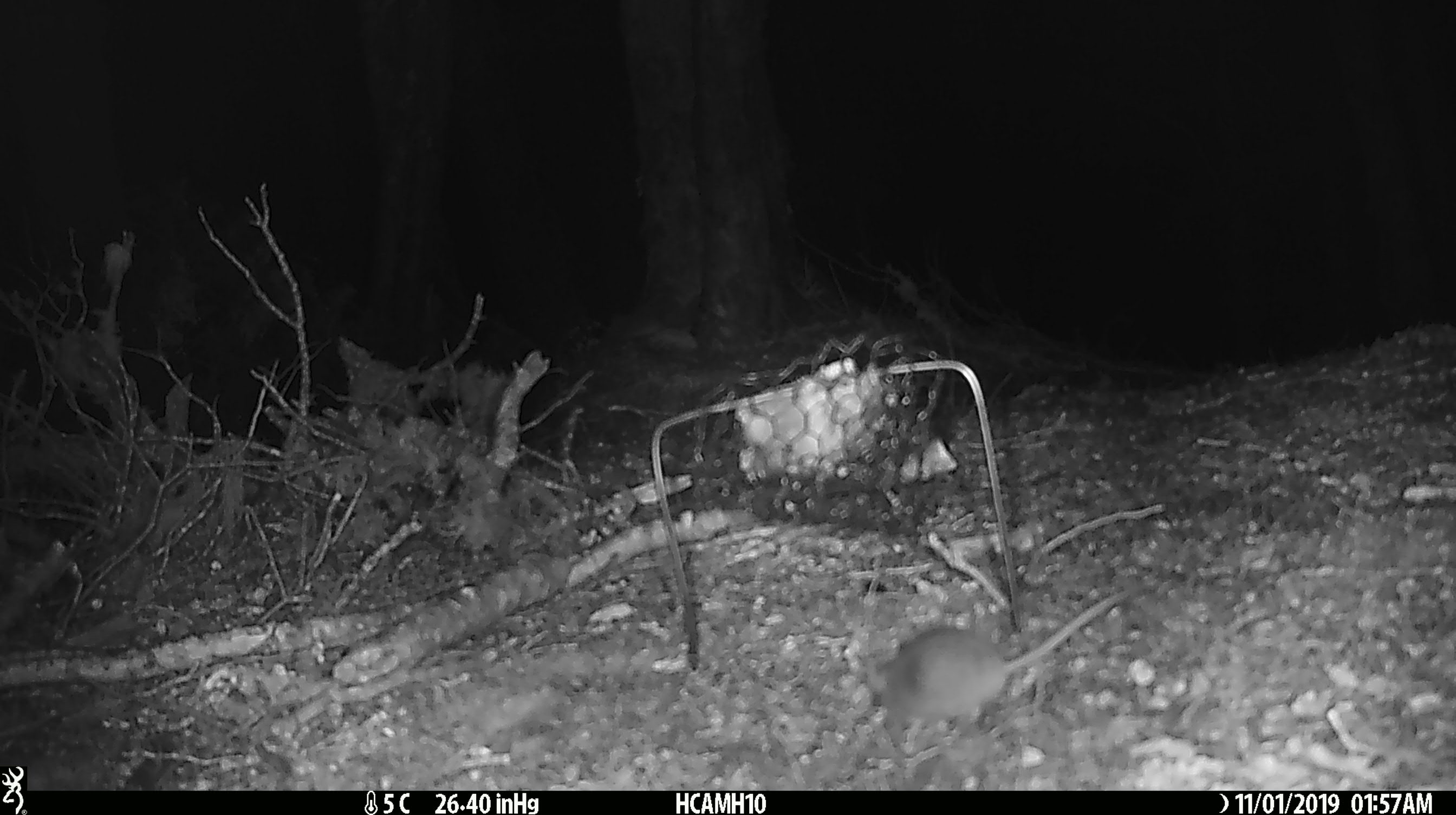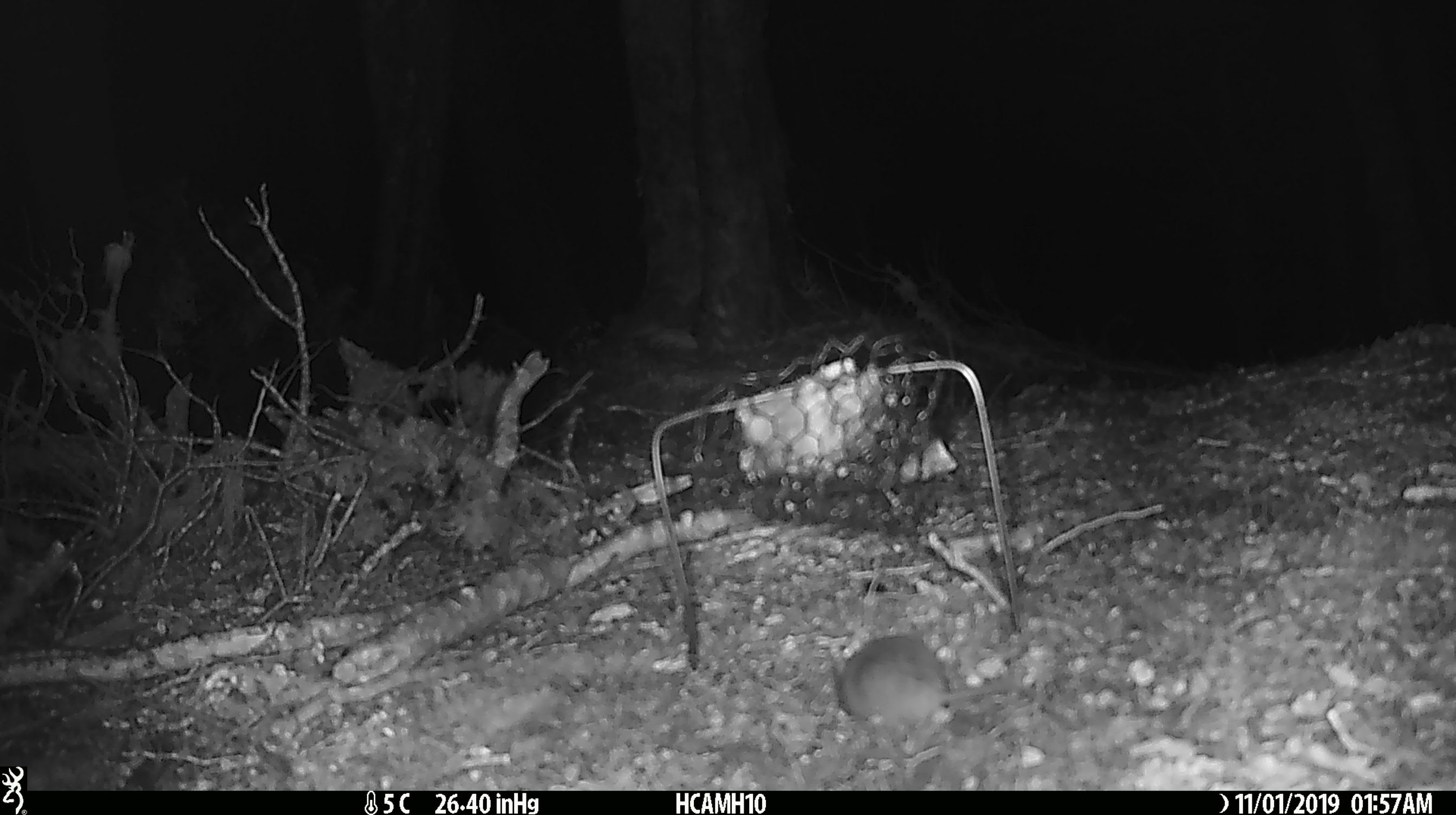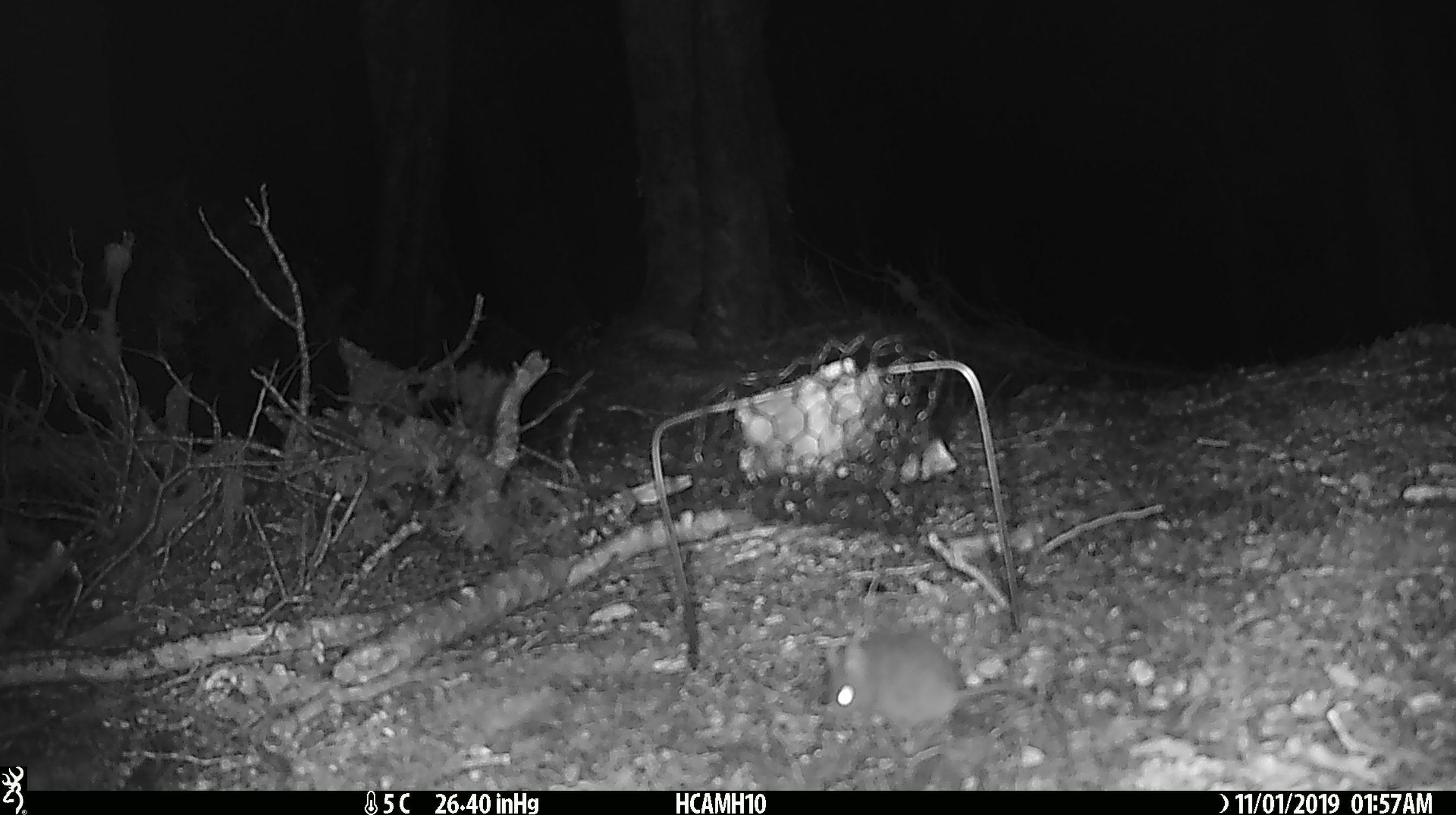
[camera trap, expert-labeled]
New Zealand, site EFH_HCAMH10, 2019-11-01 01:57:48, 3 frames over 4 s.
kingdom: Animalia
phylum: Chordata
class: Mammalia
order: Rodentia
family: Muridae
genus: Mus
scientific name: Mus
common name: mouse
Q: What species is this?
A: Mouse (Mus).